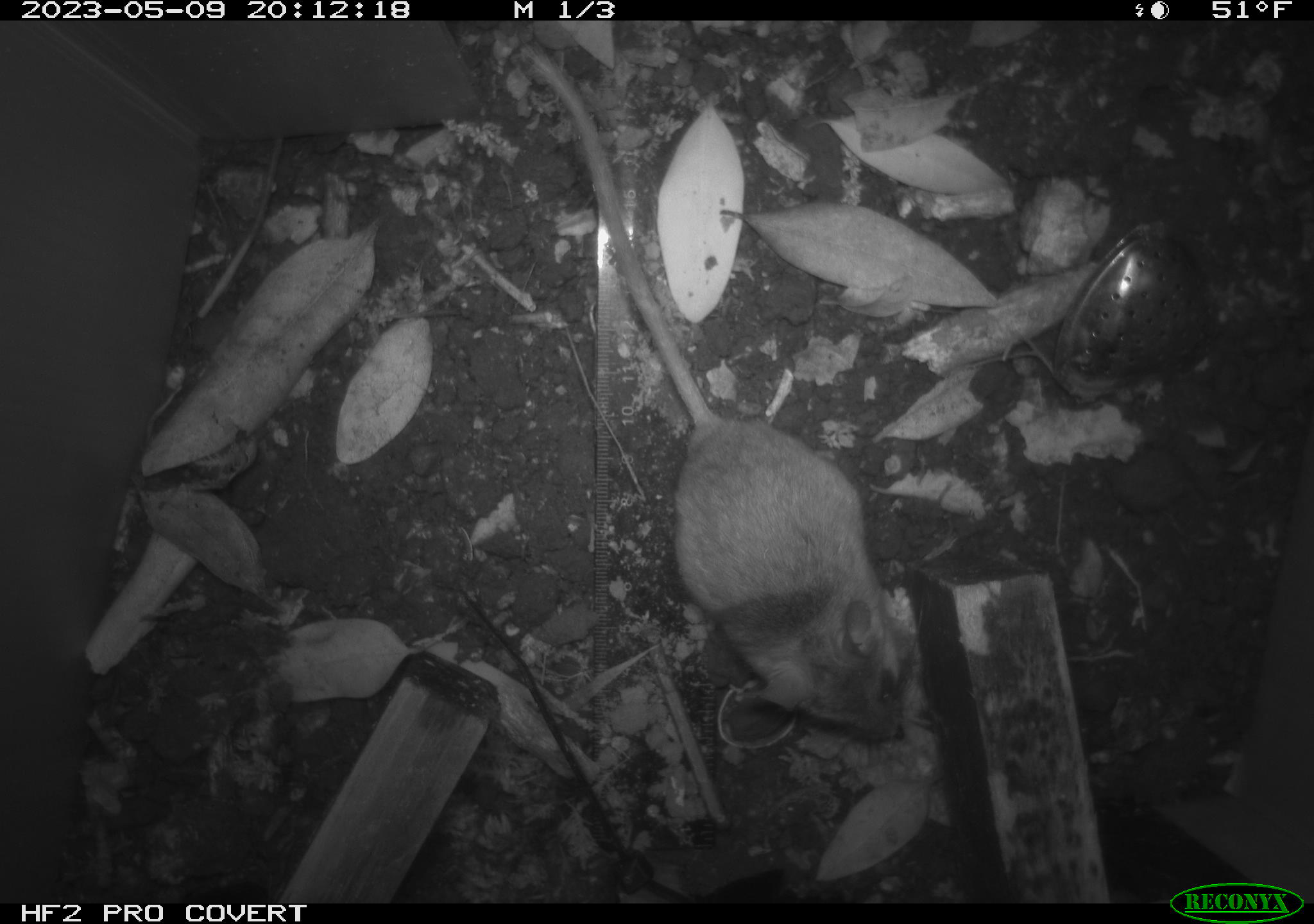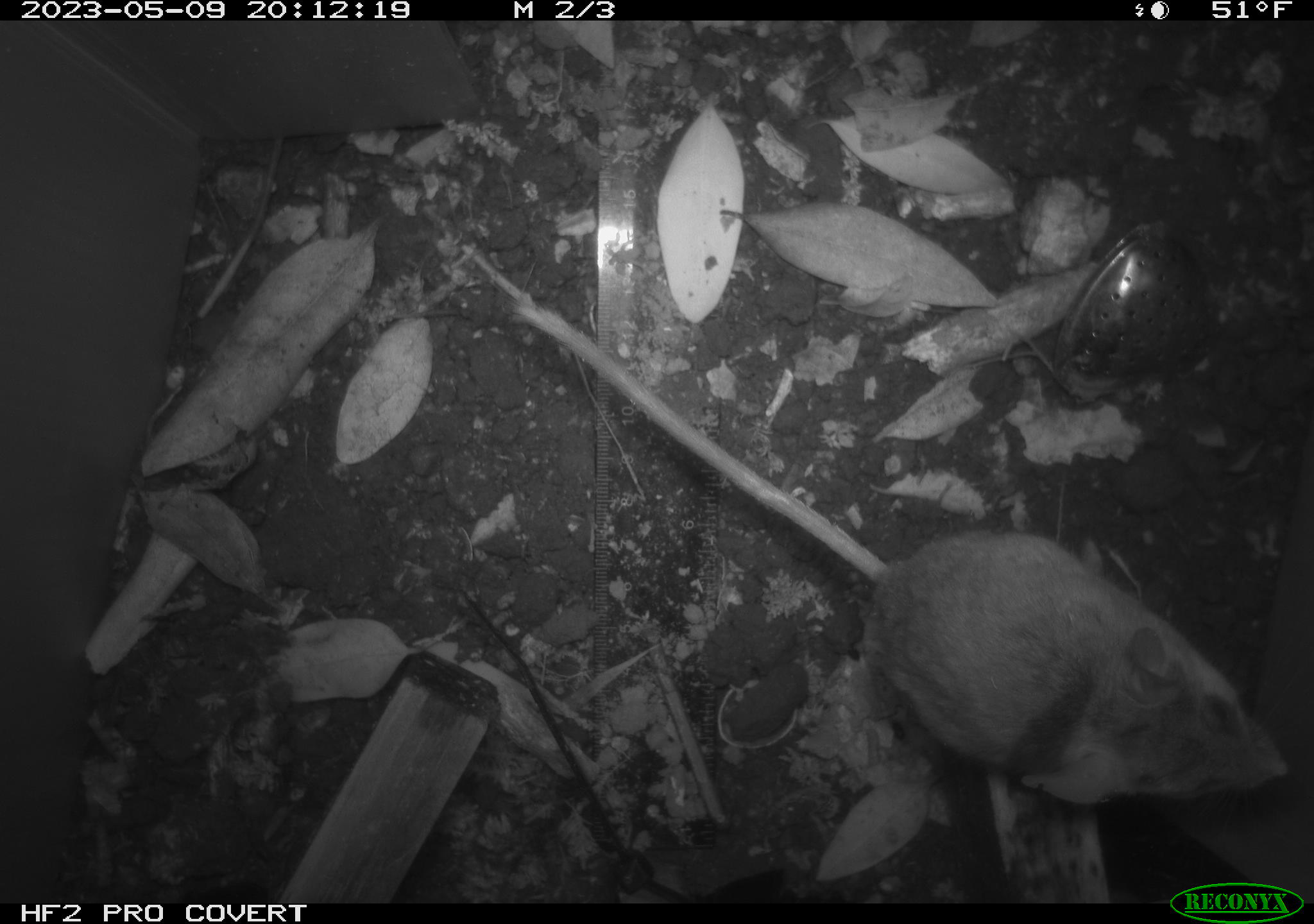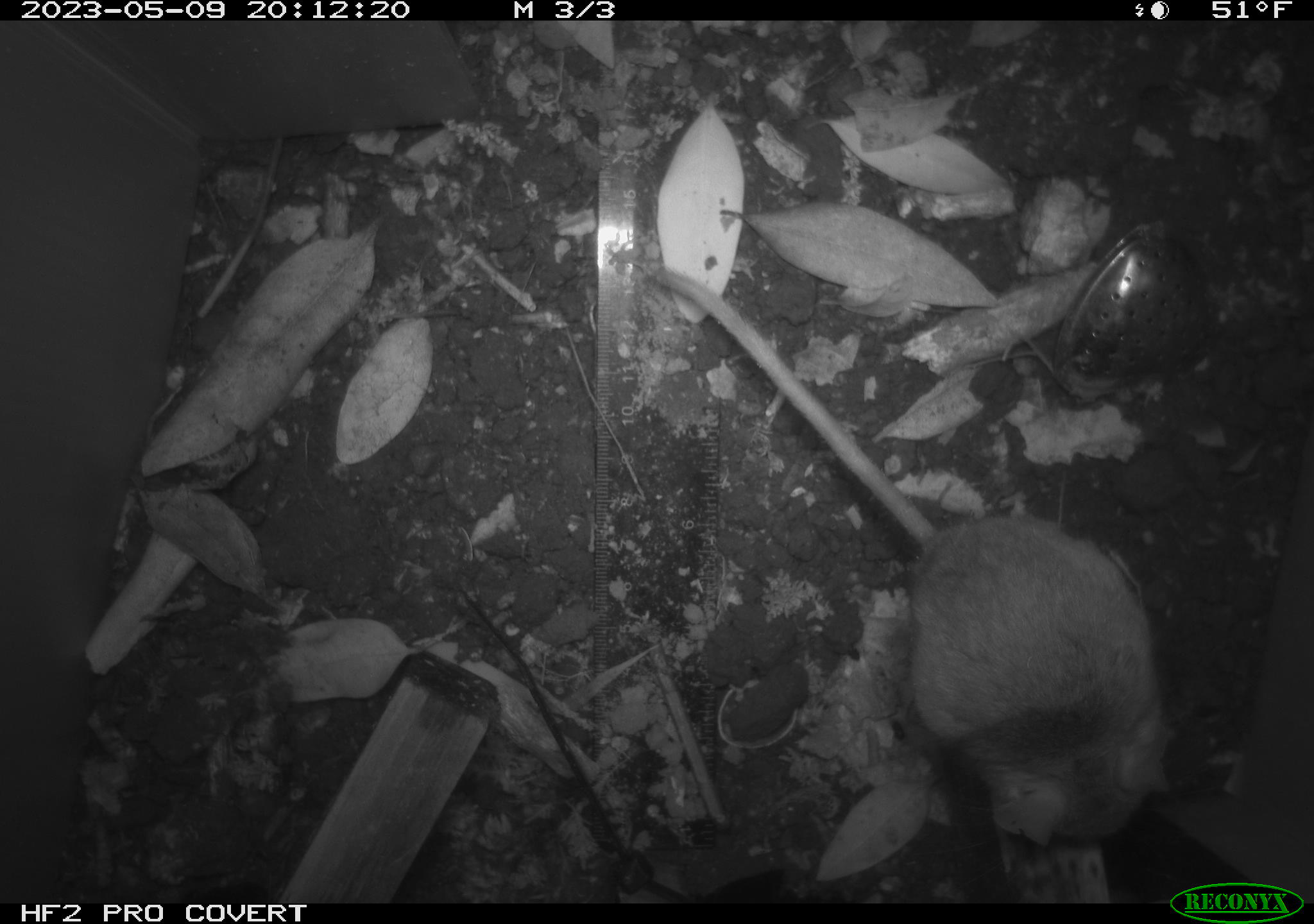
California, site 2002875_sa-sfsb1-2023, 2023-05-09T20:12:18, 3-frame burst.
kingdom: Animalia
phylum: Chordata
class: Mammalia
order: Rodentia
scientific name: Rodentia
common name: mouse species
Mouse species (Rodentia).